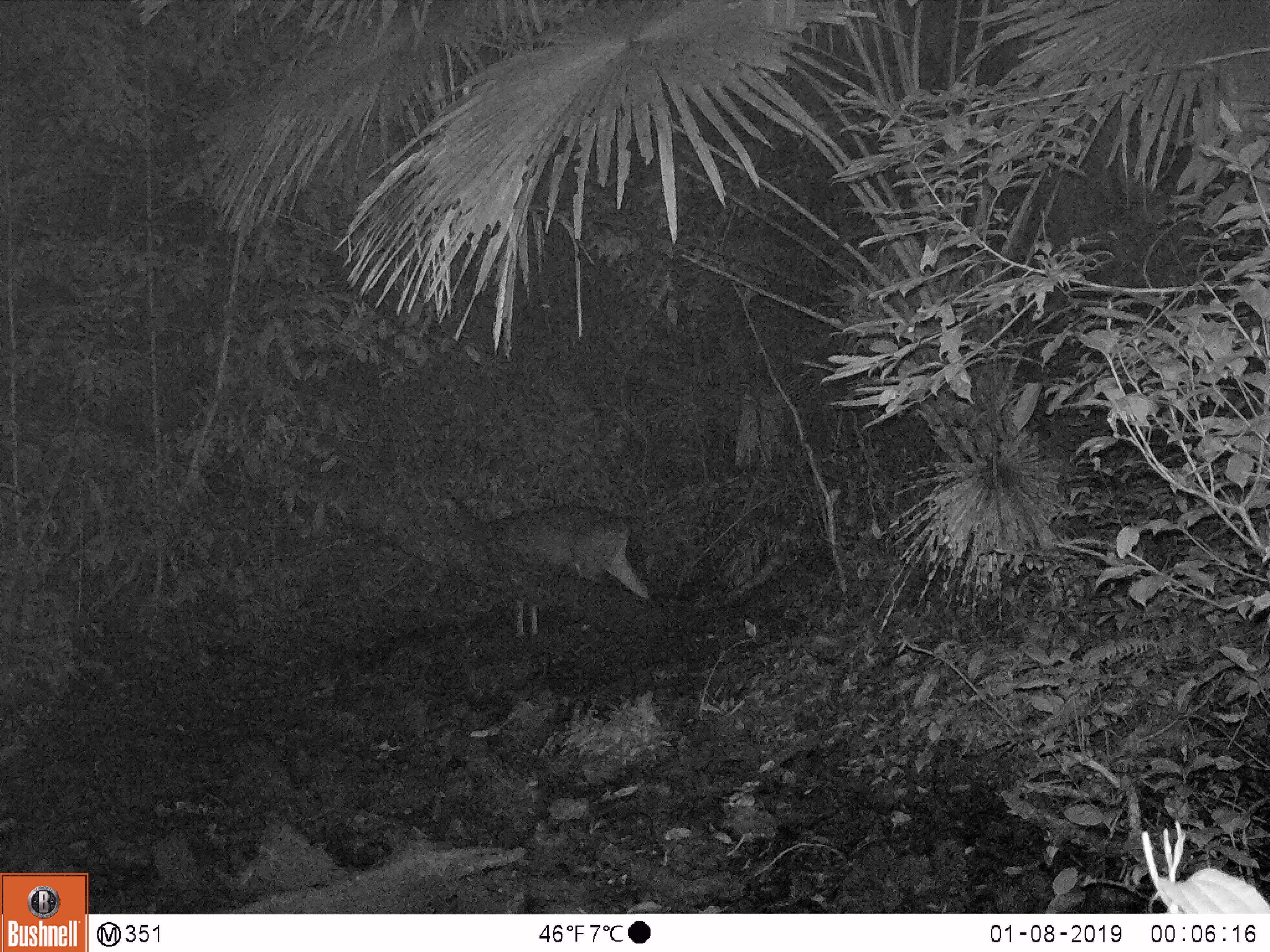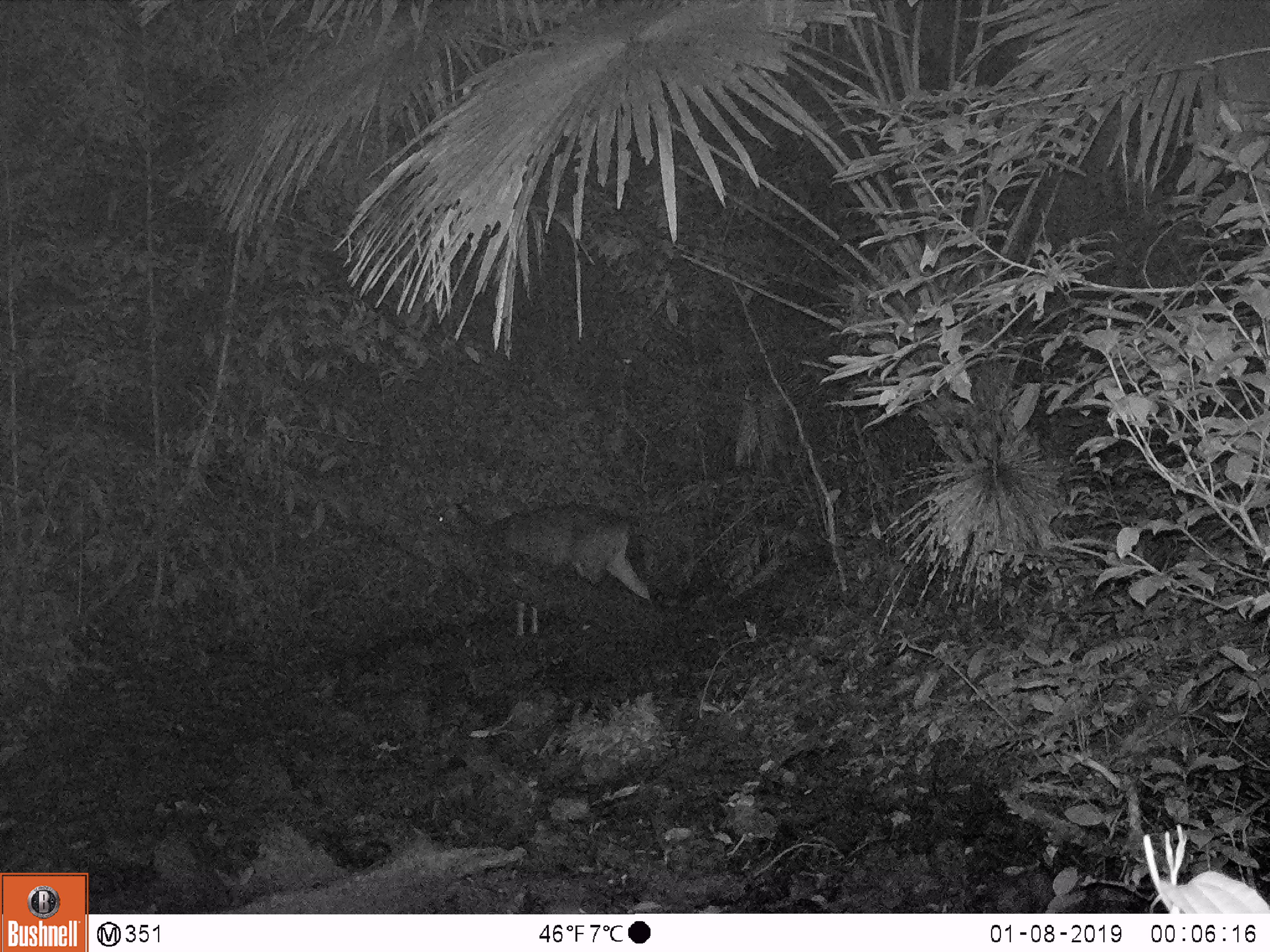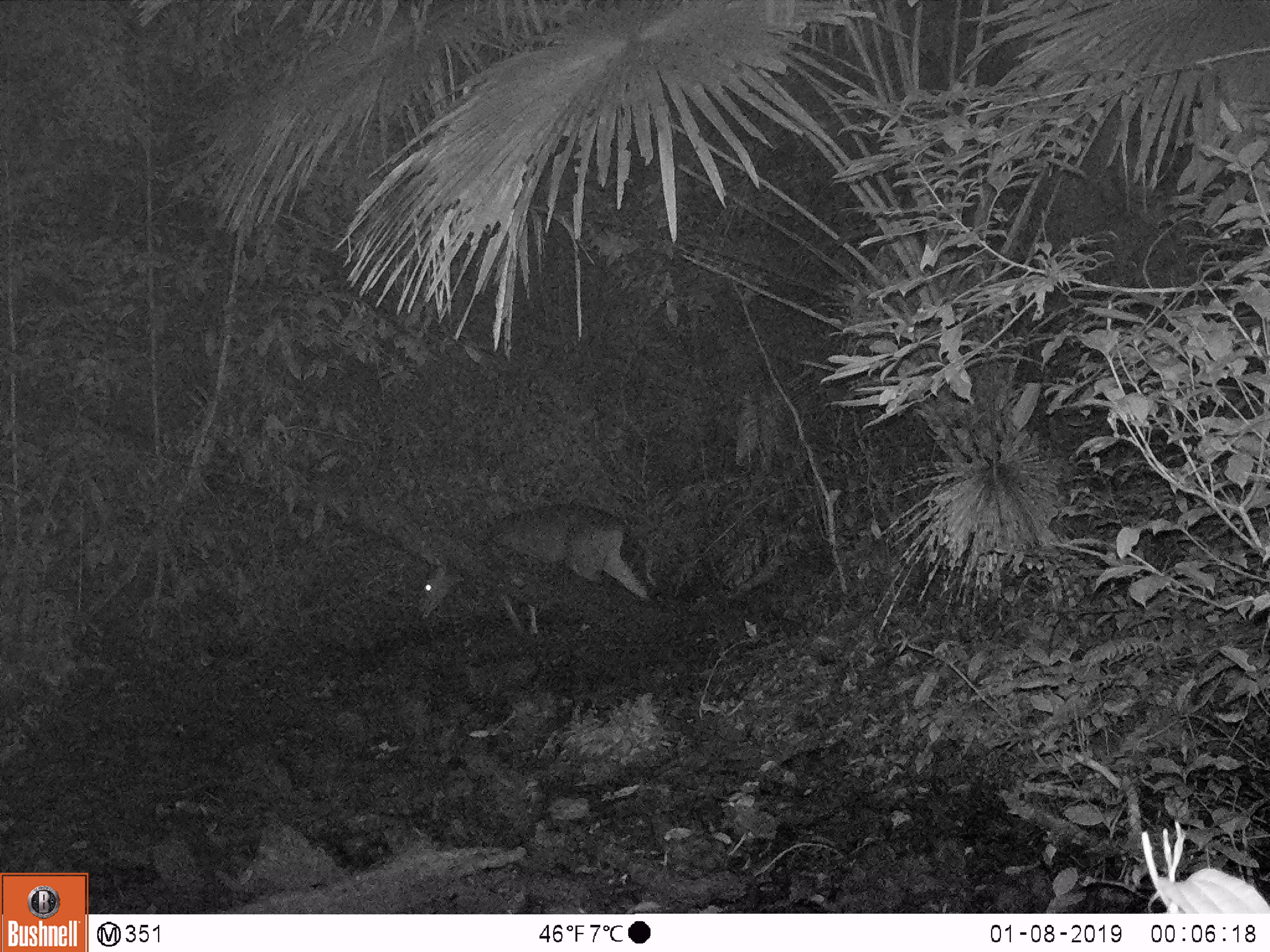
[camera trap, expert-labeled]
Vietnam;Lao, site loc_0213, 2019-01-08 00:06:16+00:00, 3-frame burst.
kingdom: Animalia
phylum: Chordata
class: Mammalia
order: Artiodactyla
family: Cervidae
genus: Rusa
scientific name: Rusa unicolor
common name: sambar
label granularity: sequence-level